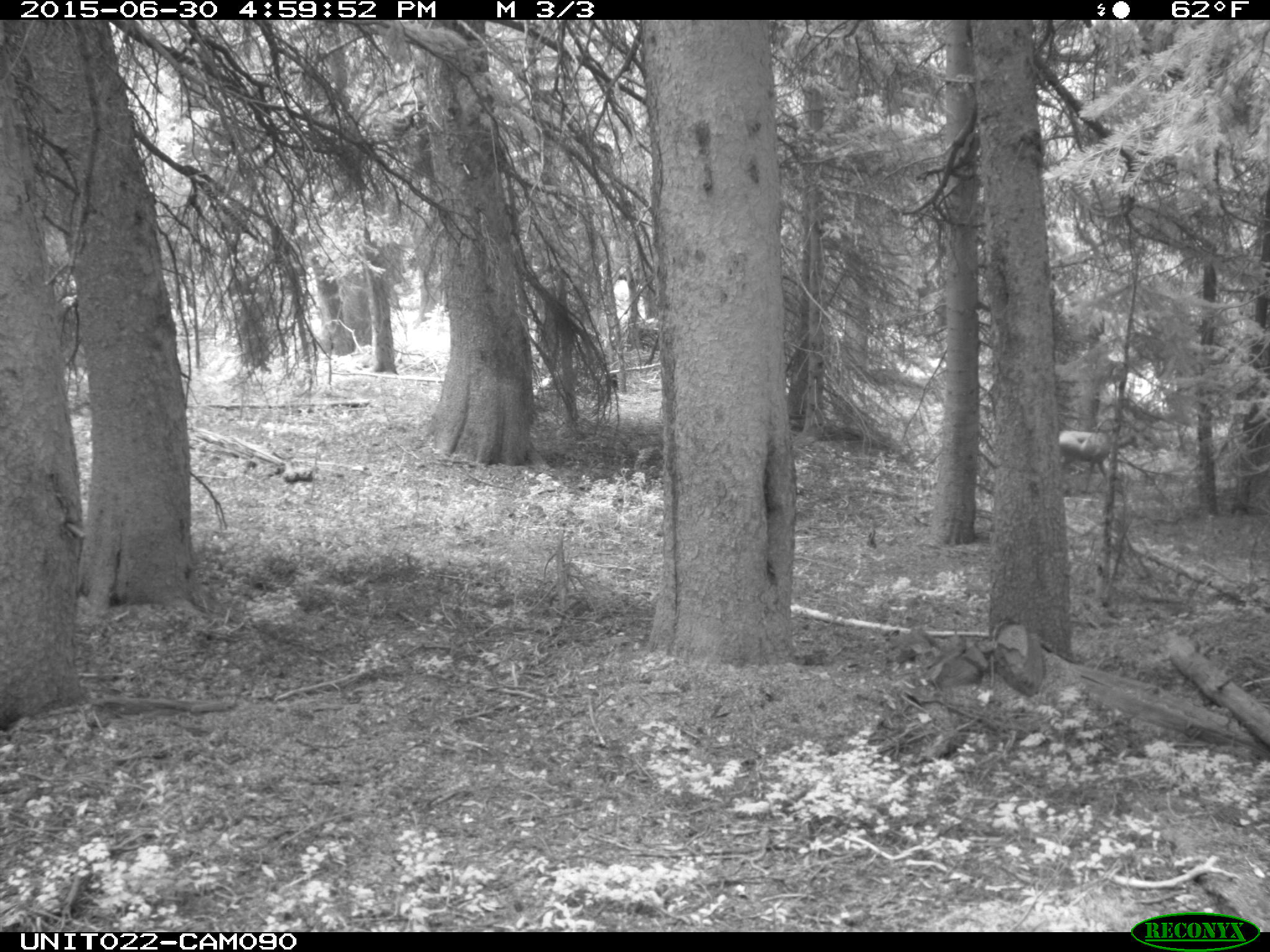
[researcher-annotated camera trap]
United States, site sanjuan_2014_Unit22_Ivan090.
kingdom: Animalia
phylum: Chordata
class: Mammalia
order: Artiodactyla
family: Cervidae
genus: Odocoileus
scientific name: Odocoileus hemionus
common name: mule deer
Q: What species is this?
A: Odocoileus hemionus (mule deer).